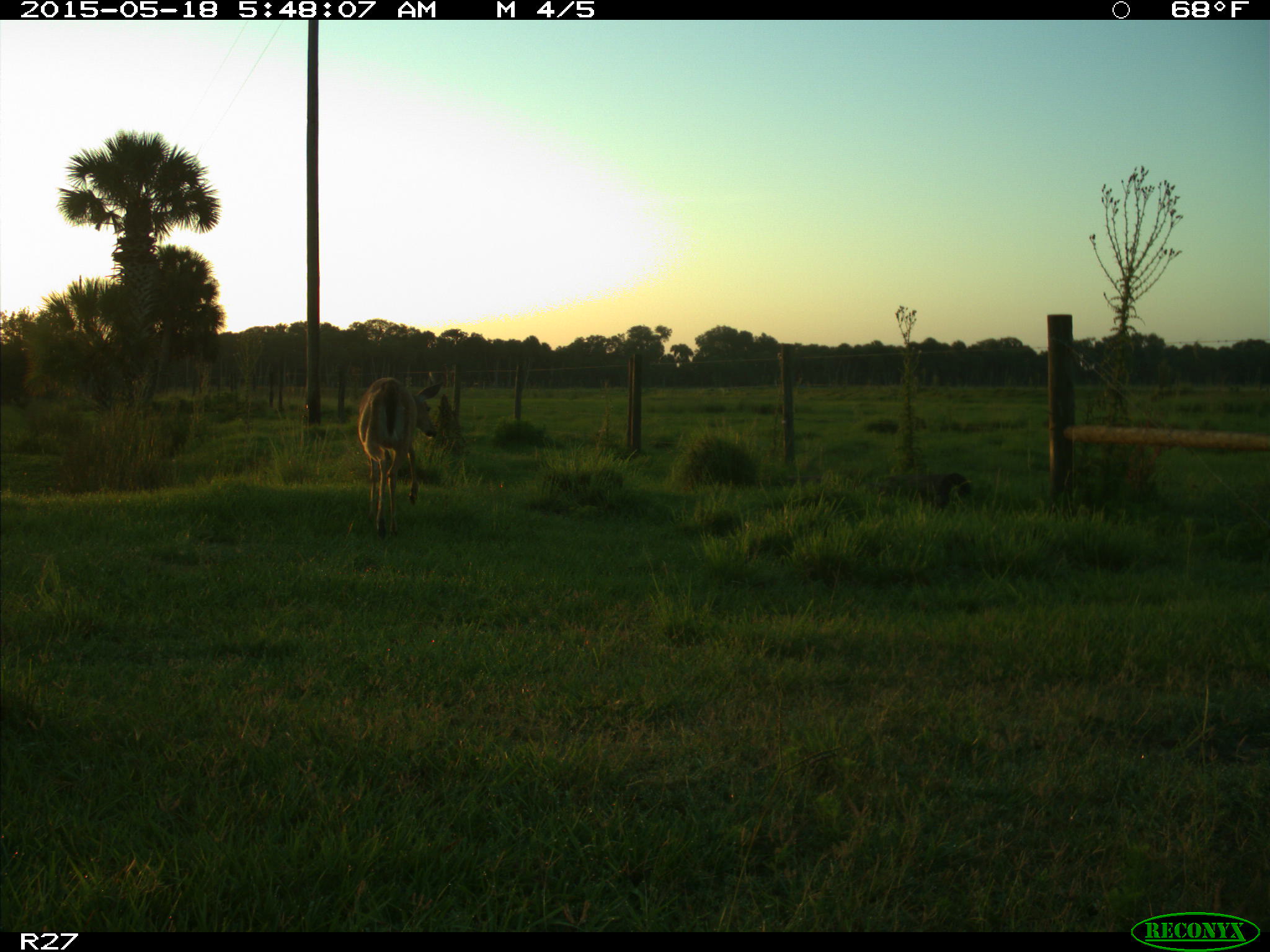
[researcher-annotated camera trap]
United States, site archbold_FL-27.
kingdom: Animalia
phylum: Chordata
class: Mammalia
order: Artiodactyla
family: Cervidae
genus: Odocoileus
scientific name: Odocoileus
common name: deer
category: unidentified deer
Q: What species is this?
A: Unidentified deer (deer) (Odocoileus).